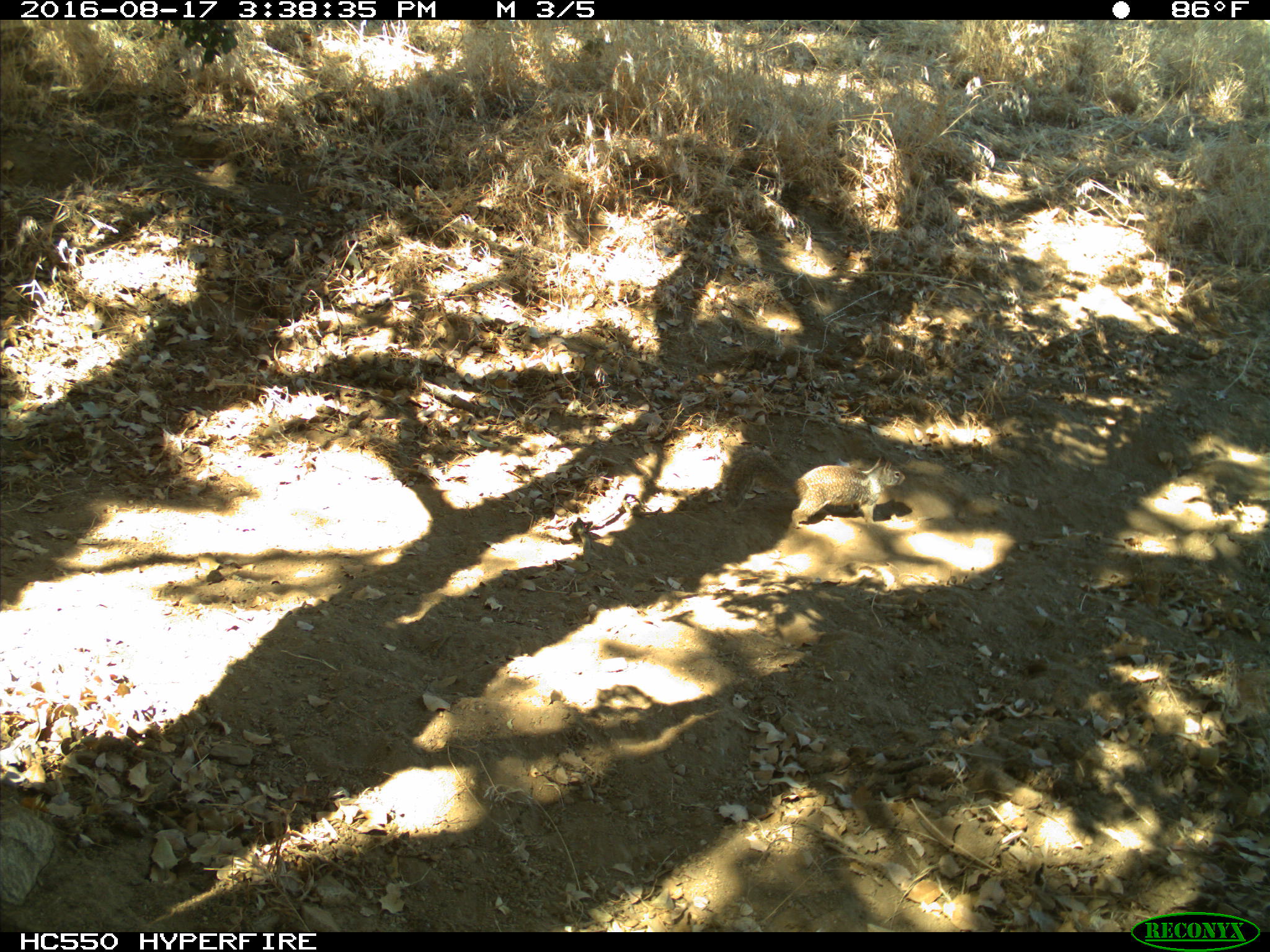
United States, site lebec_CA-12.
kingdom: Animalia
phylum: Chordata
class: Mammalia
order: Rodentia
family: Sciuridae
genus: Otospermophilus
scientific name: Otospermophilus beecheyi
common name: california ground squirrel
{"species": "Otospermophilus beecheyi (california ground squirrel)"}